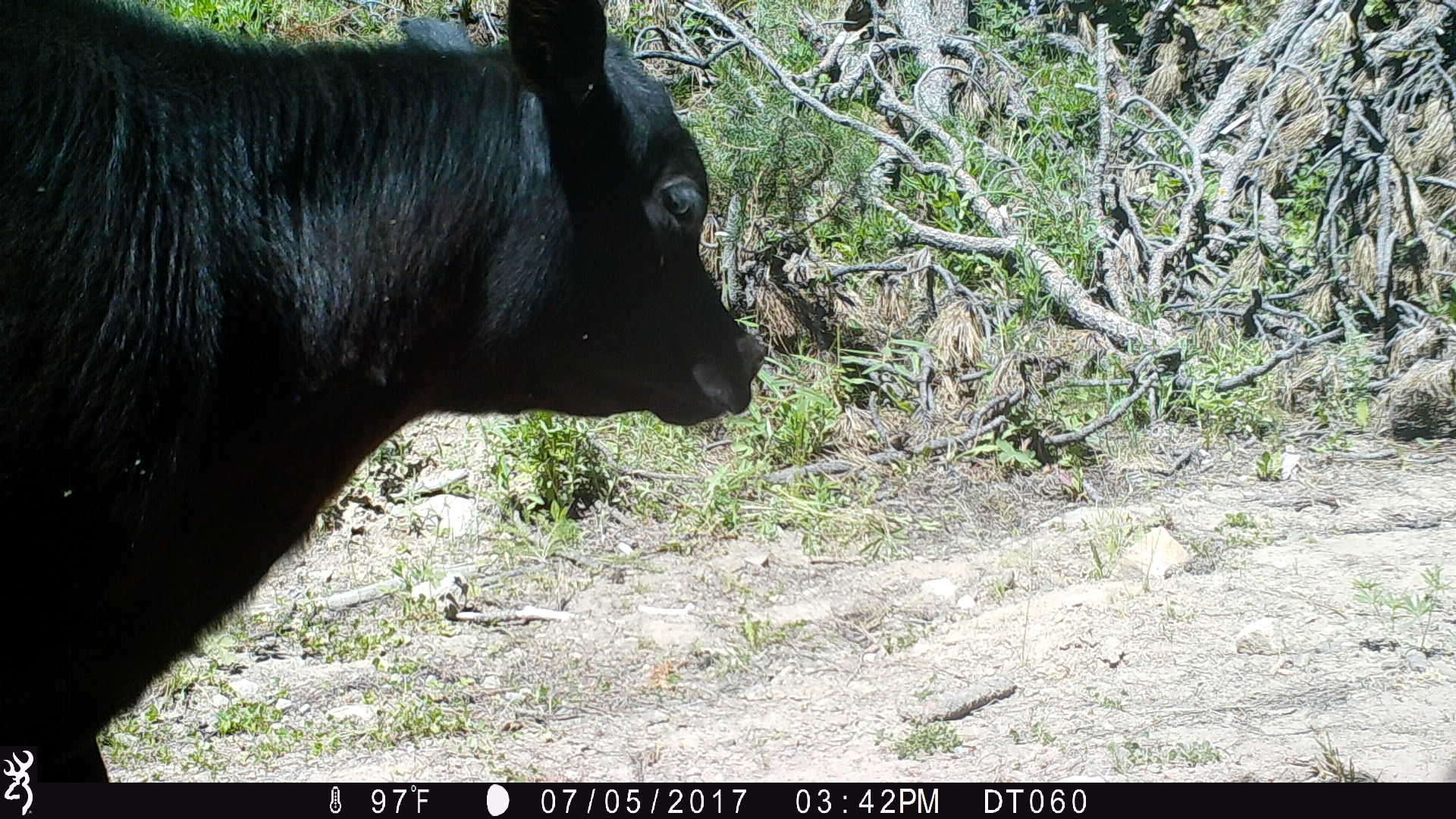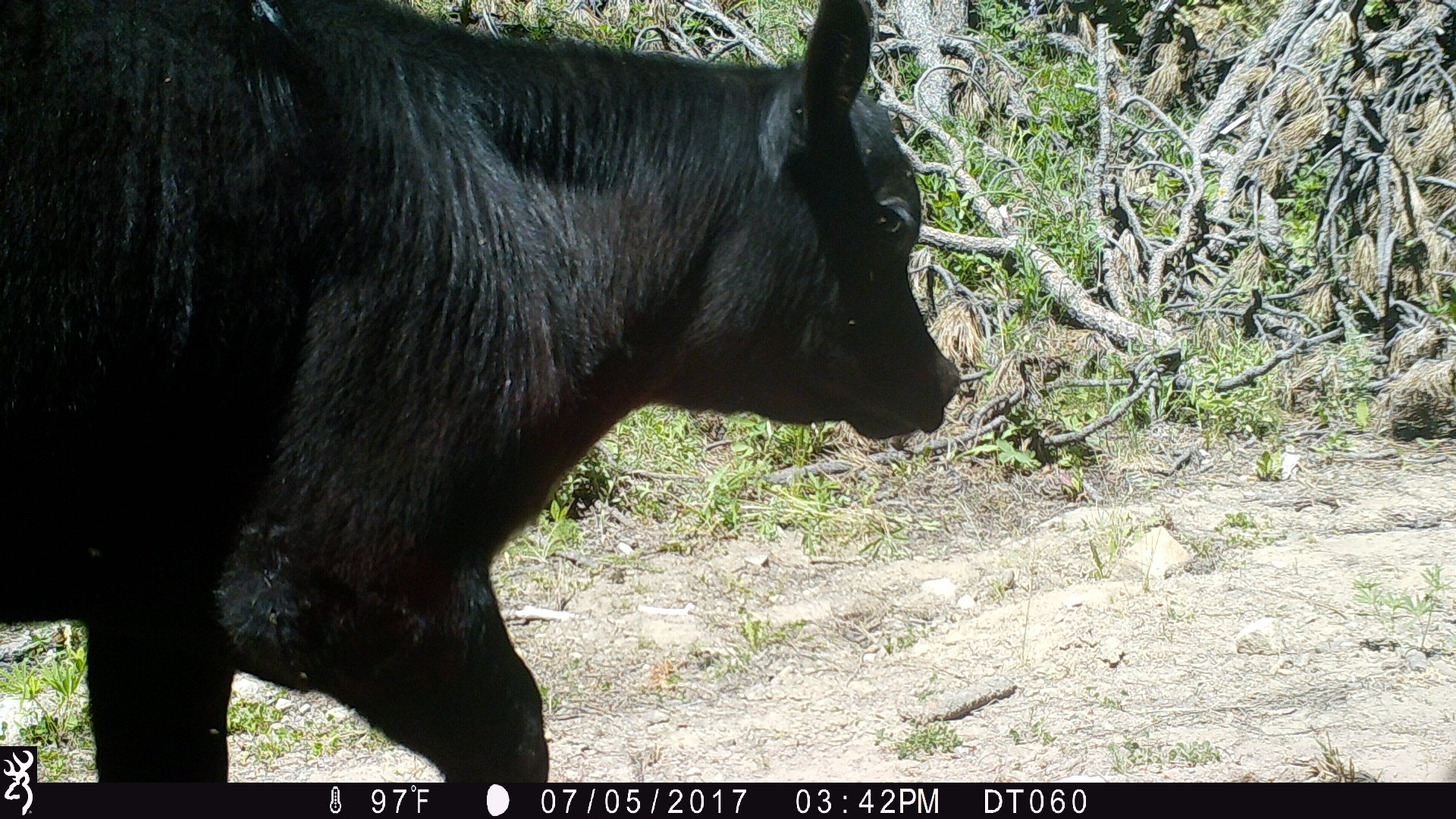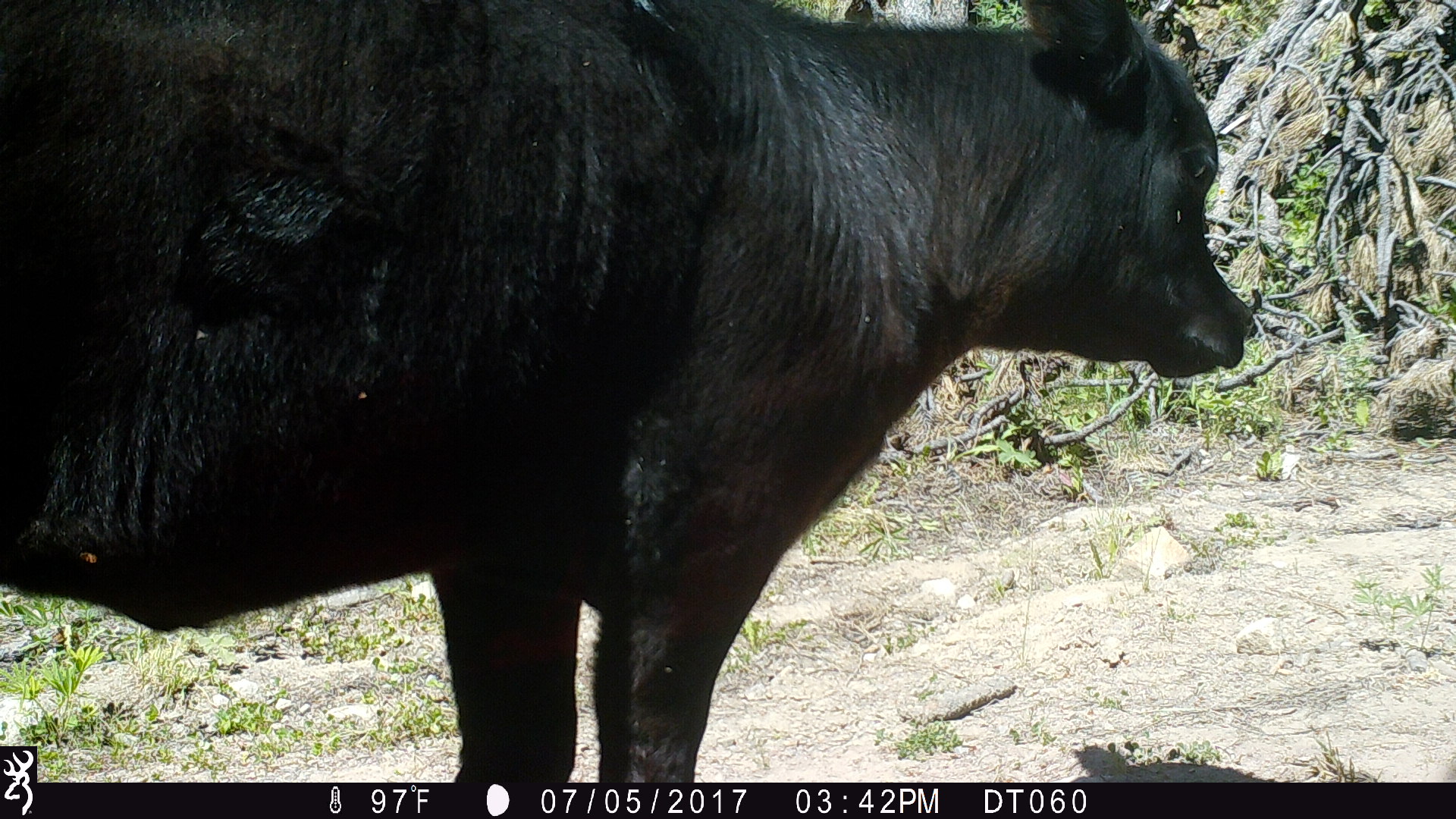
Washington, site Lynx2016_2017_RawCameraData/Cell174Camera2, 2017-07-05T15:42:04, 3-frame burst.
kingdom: Animalia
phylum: Chordata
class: Mammalia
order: Artiodactyla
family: Bovidae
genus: Bos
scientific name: Bos taurus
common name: domestic cattle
Domestic cattle (Bos taurus). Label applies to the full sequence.